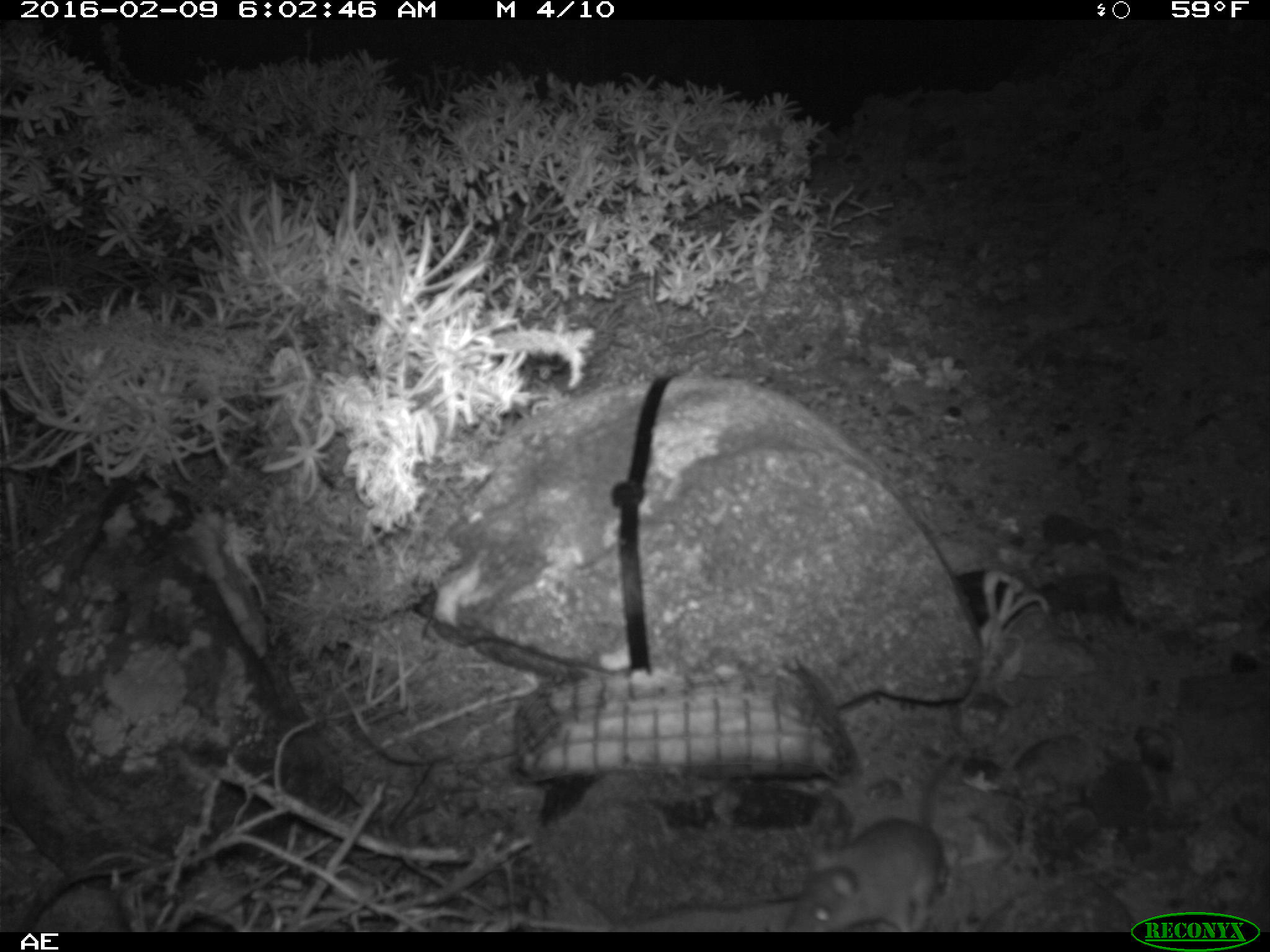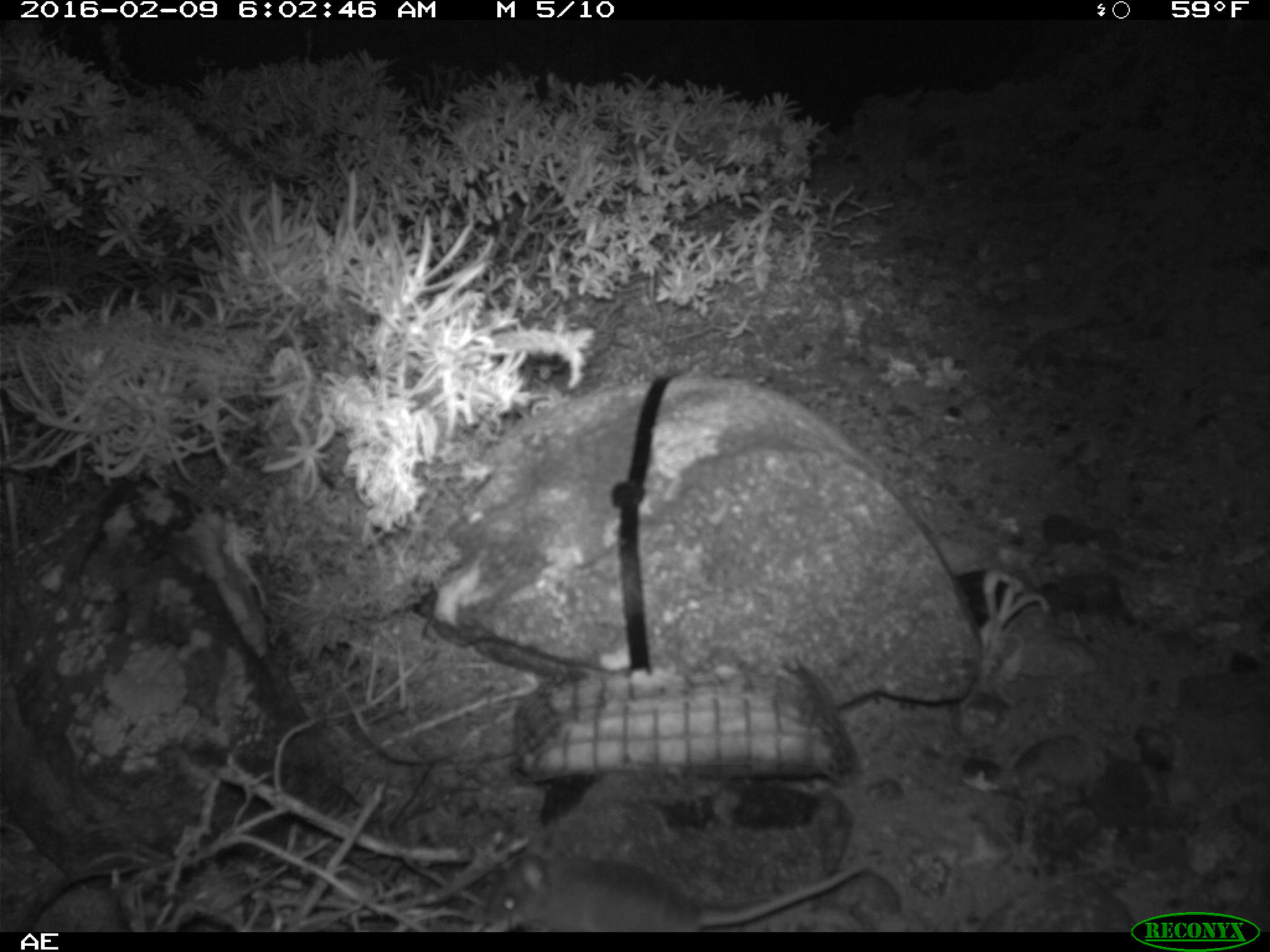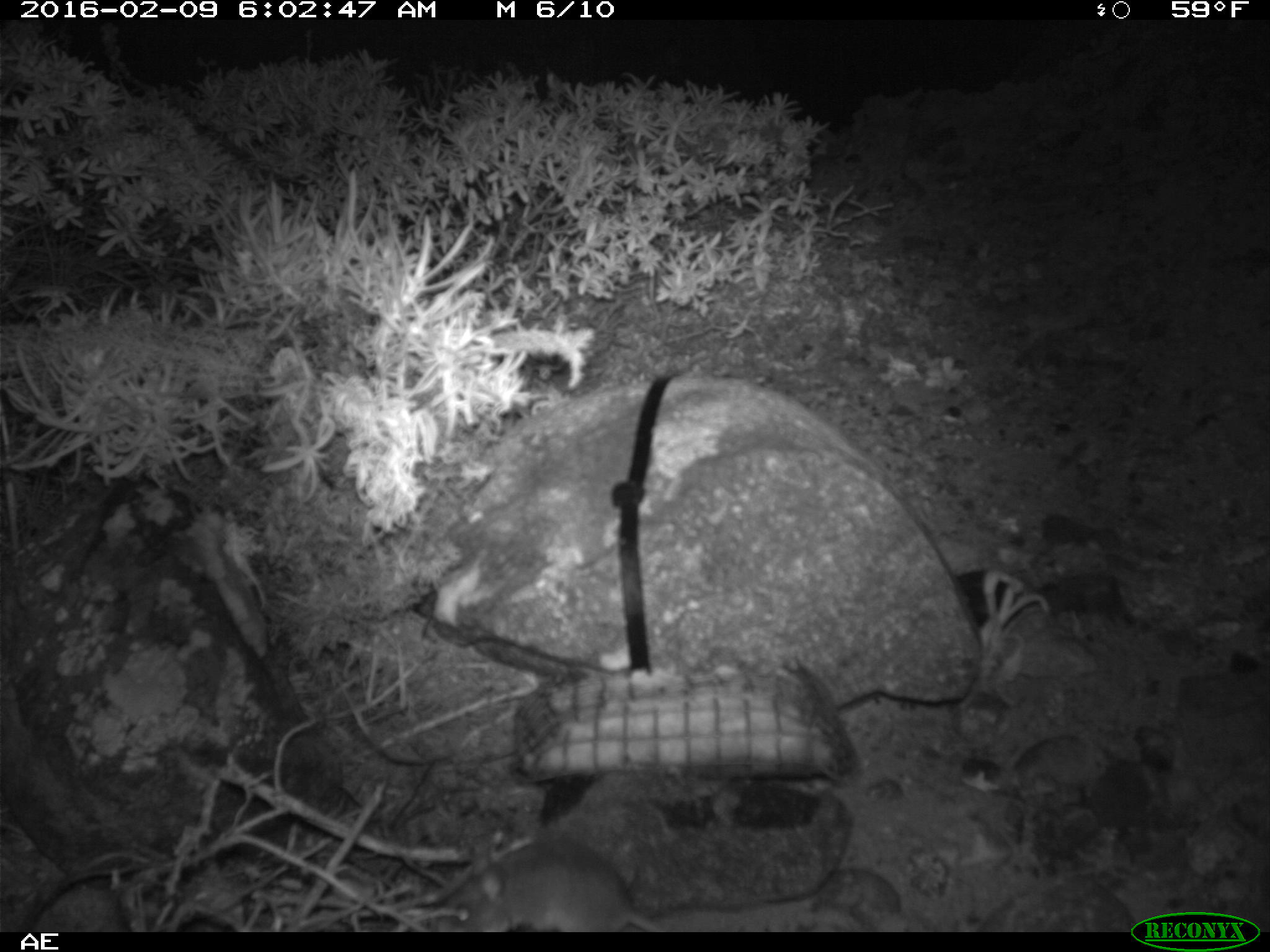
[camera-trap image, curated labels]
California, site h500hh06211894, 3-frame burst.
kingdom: Animalia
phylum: Chordata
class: Mammalia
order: Rodentia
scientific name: Rodentia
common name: rodent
Rodent (Rodentia).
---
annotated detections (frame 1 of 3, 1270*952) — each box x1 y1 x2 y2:
rodent: 785 749 961 932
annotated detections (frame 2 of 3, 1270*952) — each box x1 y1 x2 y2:
rodent: 483 832 871 930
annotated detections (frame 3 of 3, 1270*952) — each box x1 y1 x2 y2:
rodent: 437 837 659 930